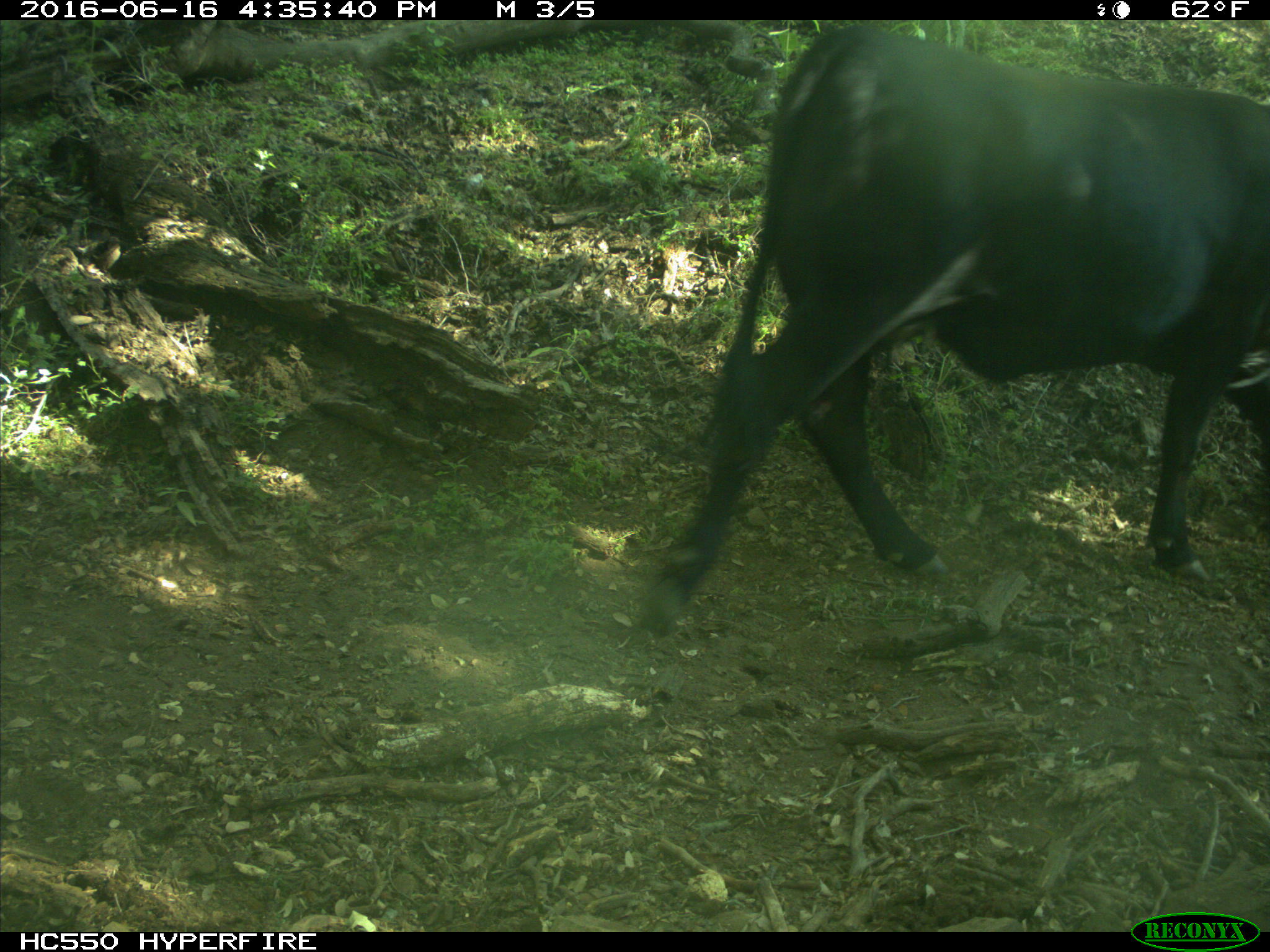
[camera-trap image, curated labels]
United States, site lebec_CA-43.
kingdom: Animalia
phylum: Chordata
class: Mammalia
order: Artiodactyla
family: Bovidae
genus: Bos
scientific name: Bos taurus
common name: domestic cow